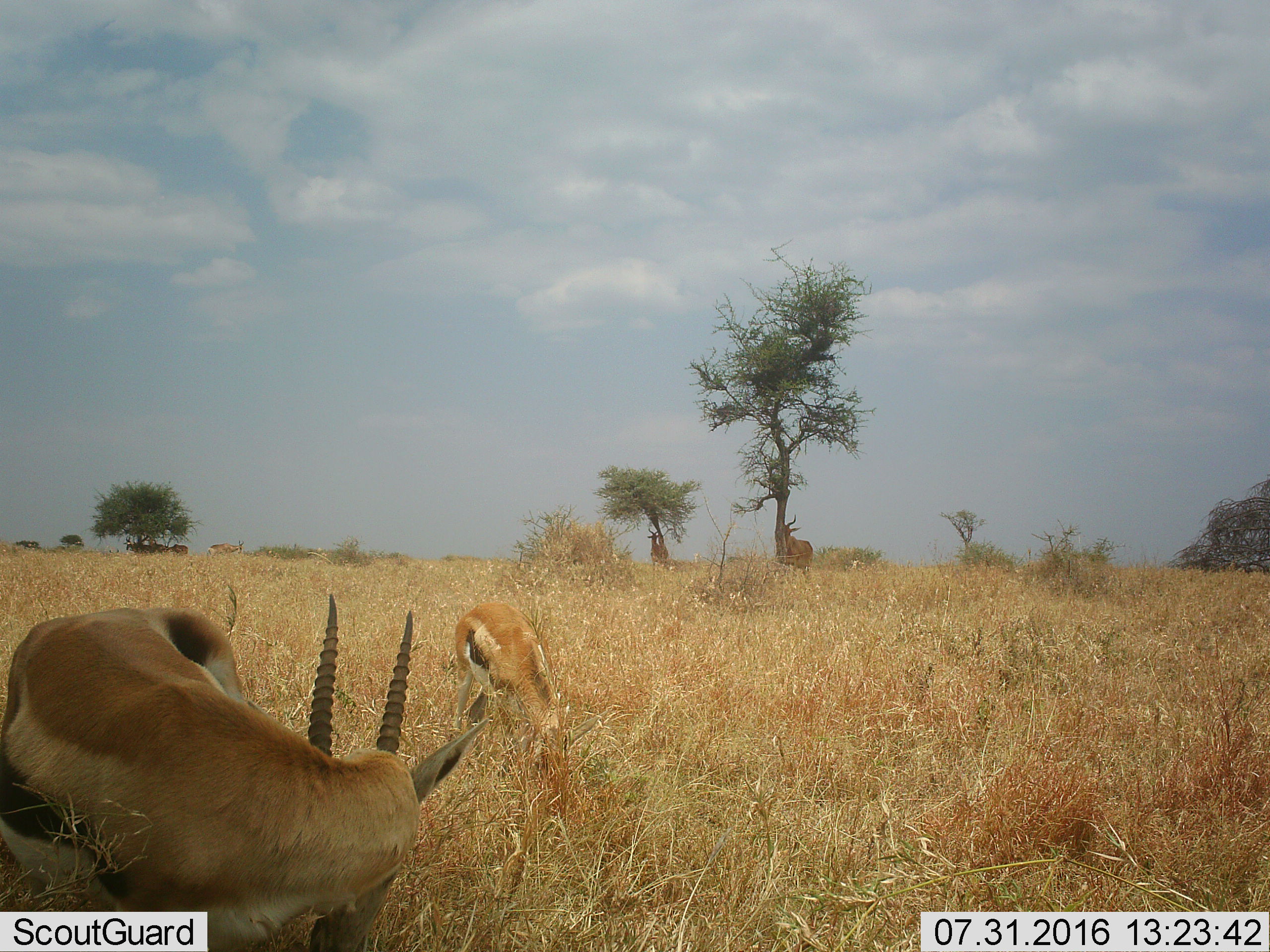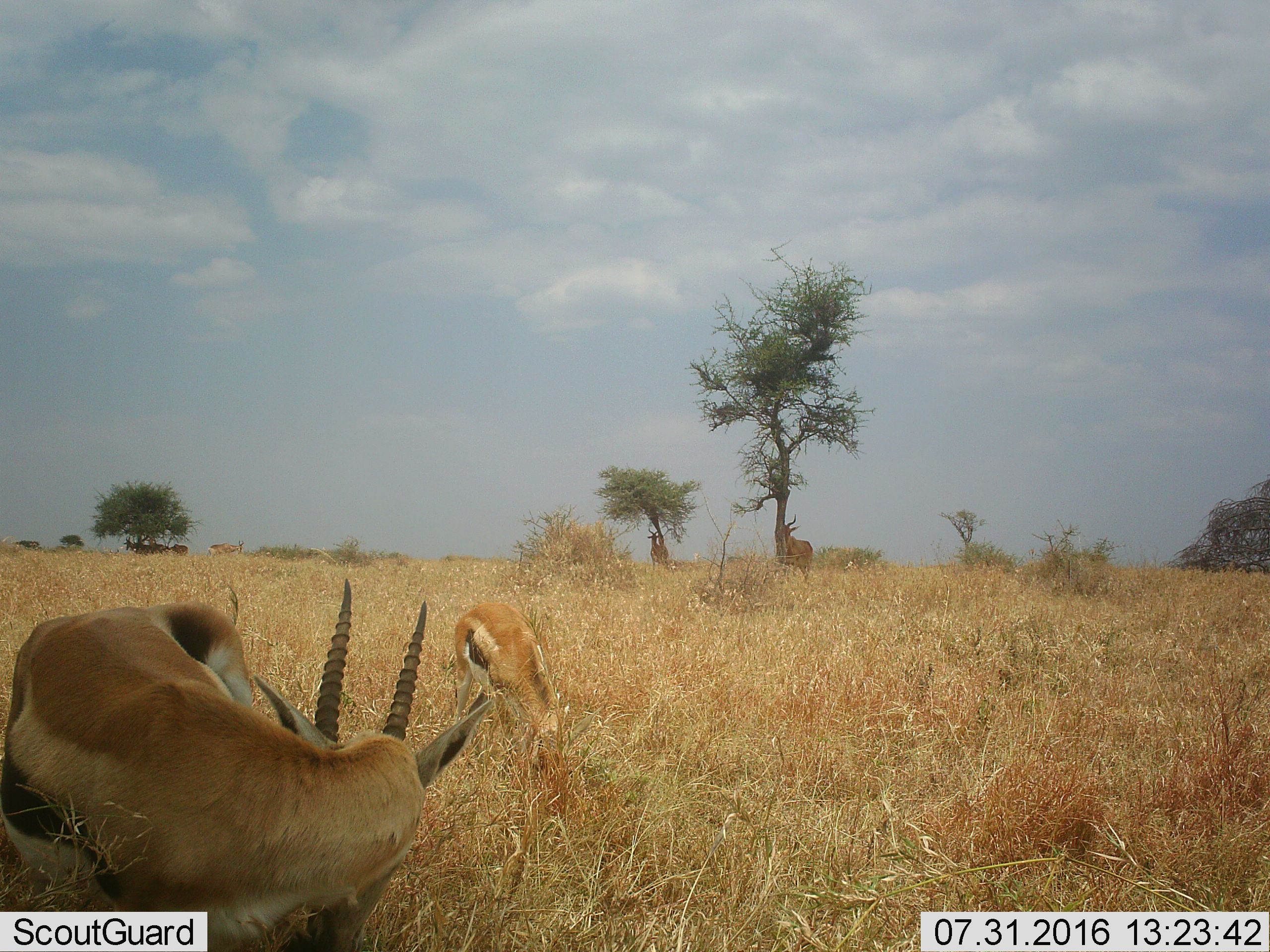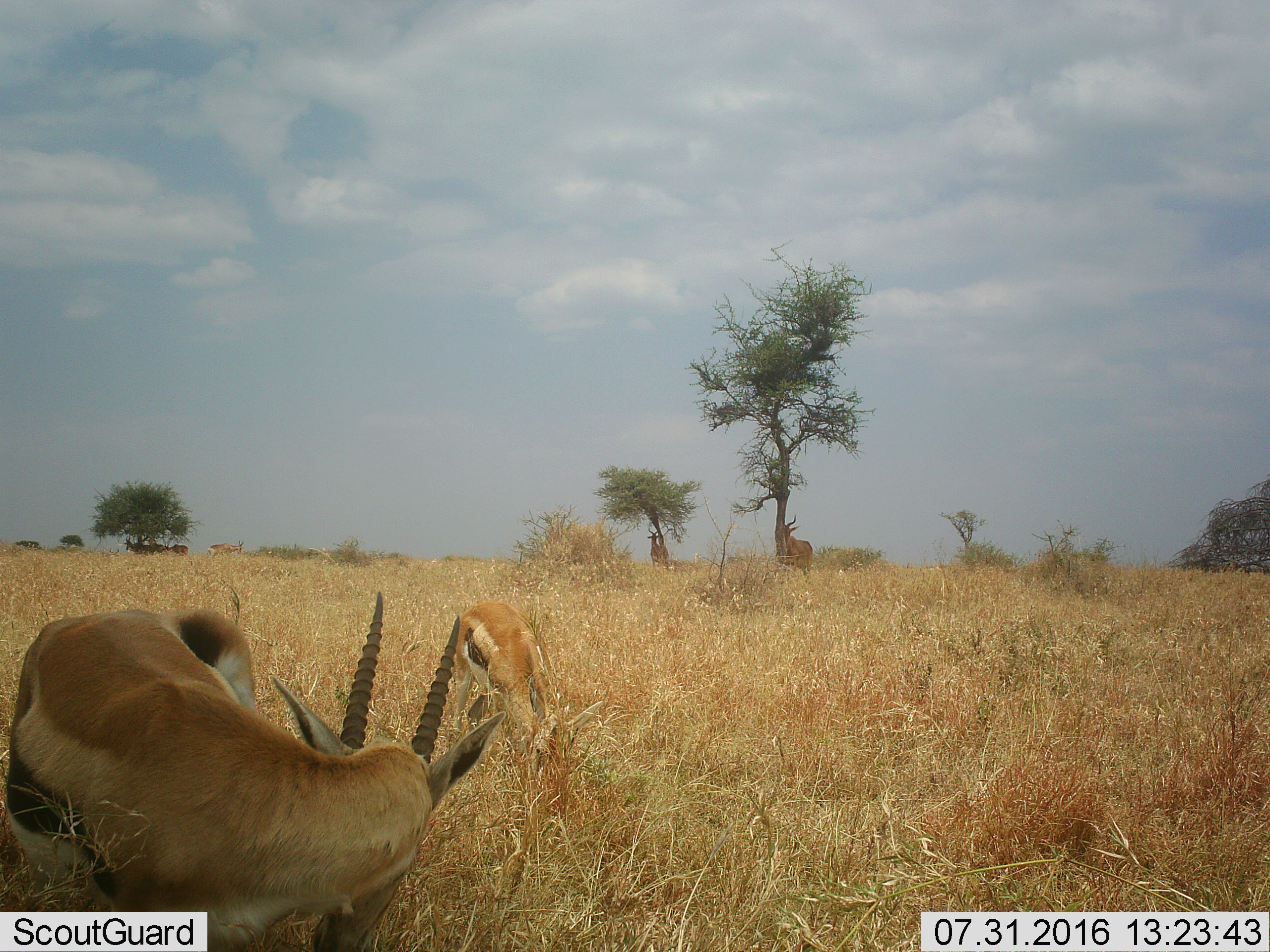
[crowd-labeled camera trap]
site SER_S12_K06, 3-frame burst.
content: unidentified animal